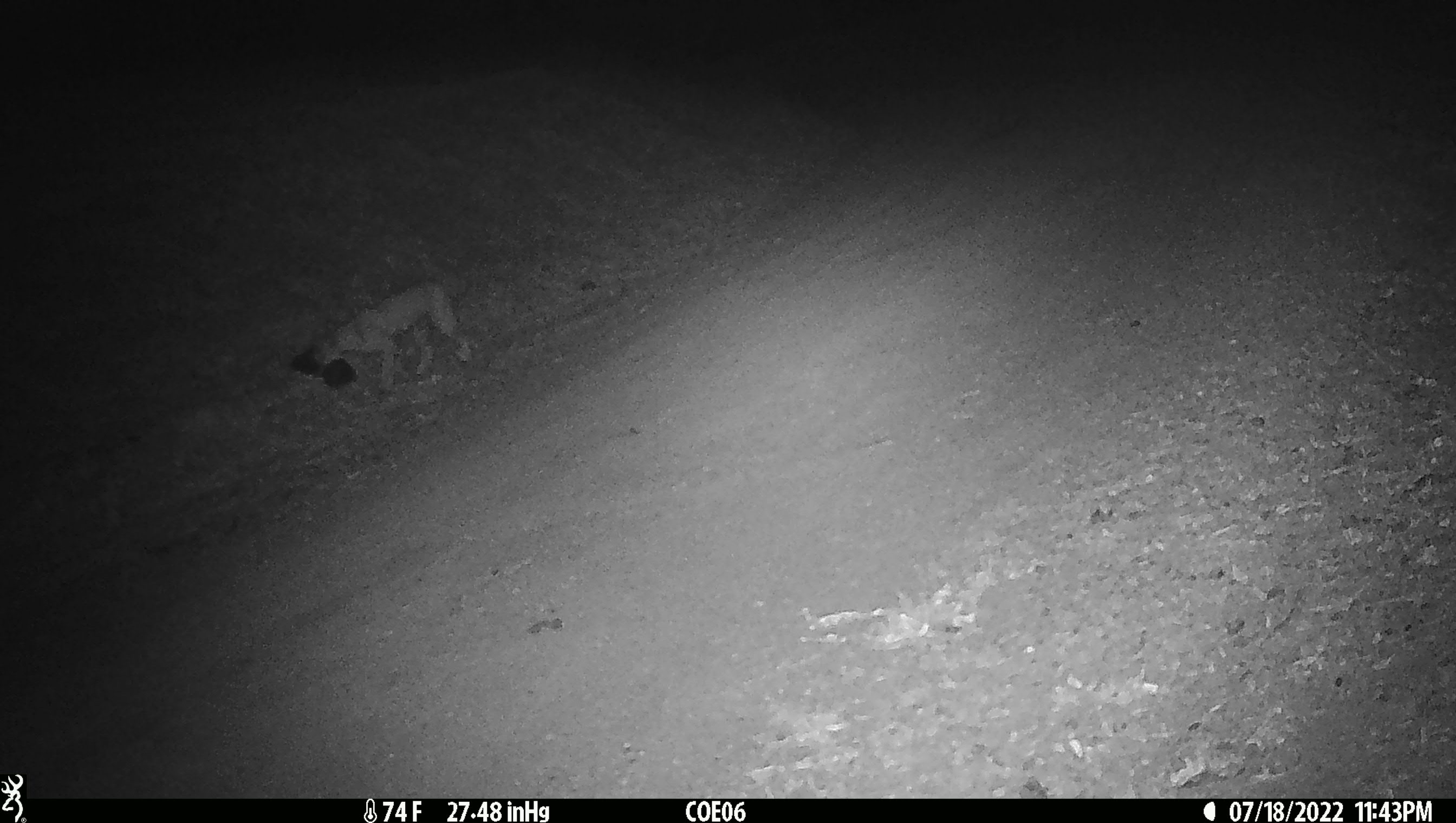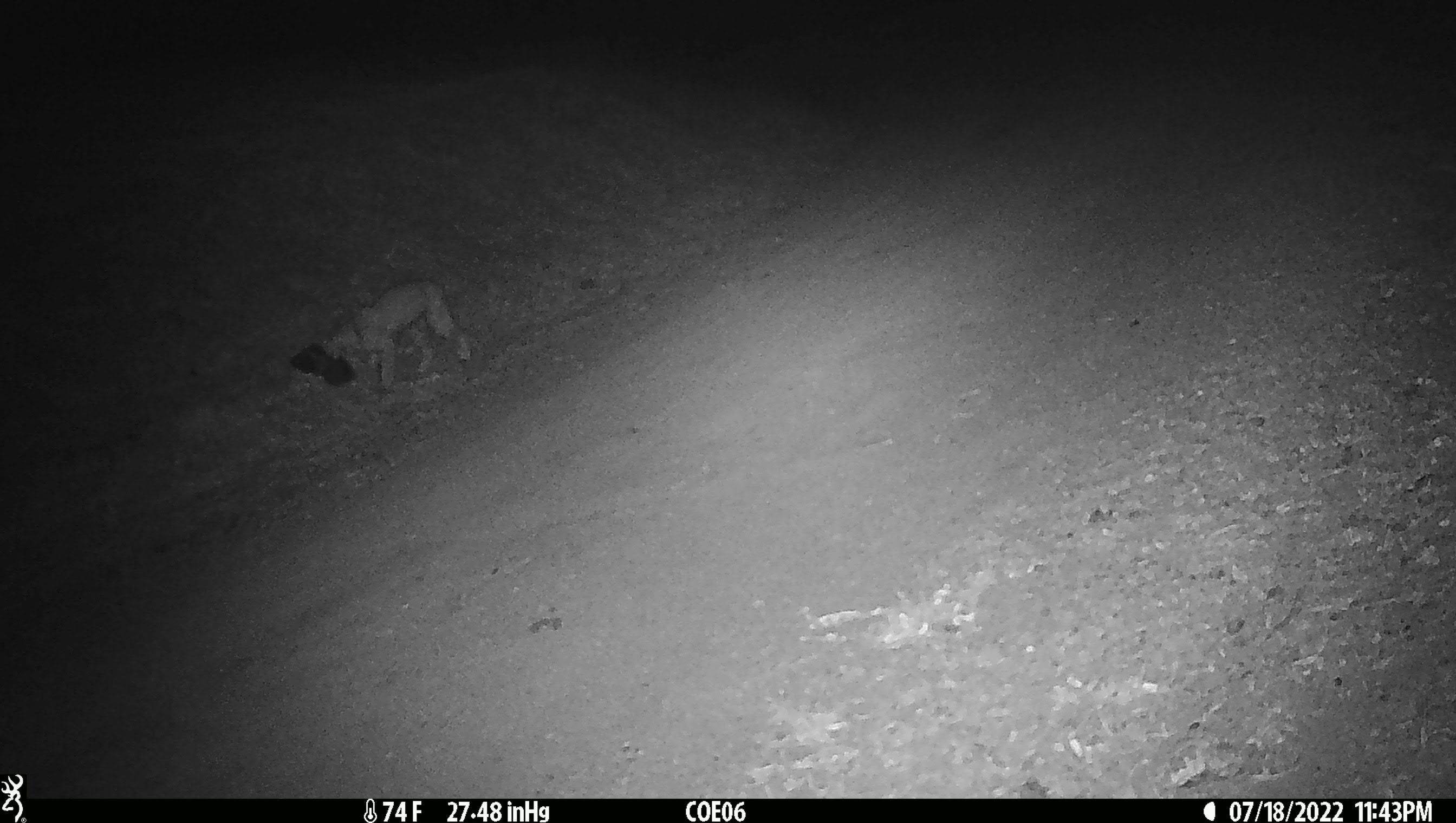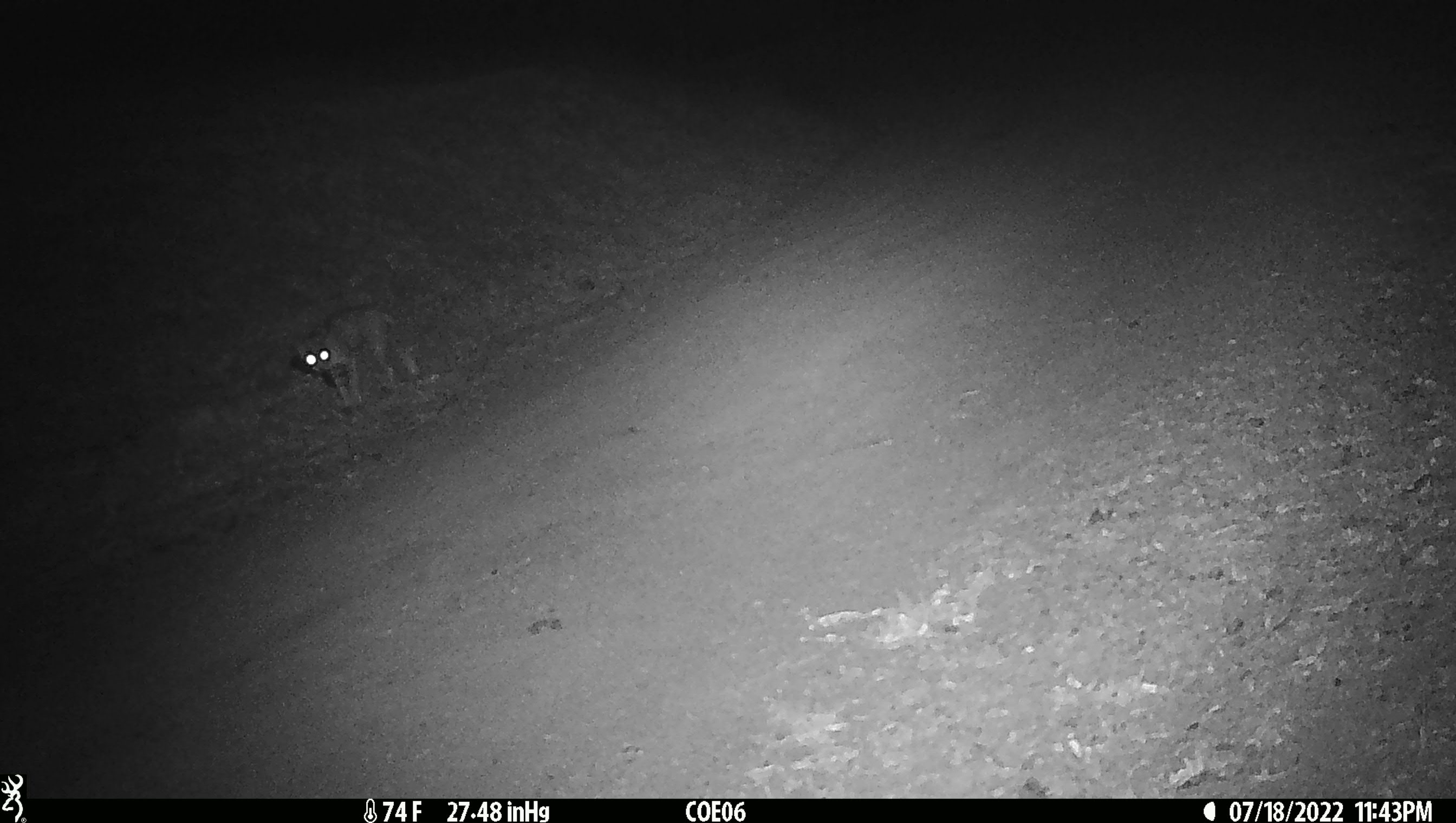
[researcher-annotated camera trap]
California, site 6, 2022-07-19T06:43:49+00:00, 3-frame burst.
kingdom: Animalia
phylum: Chordata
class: Mammalia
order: Carnivora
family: Felidae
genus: Lynx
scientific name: Lynx rufus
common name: bobcat